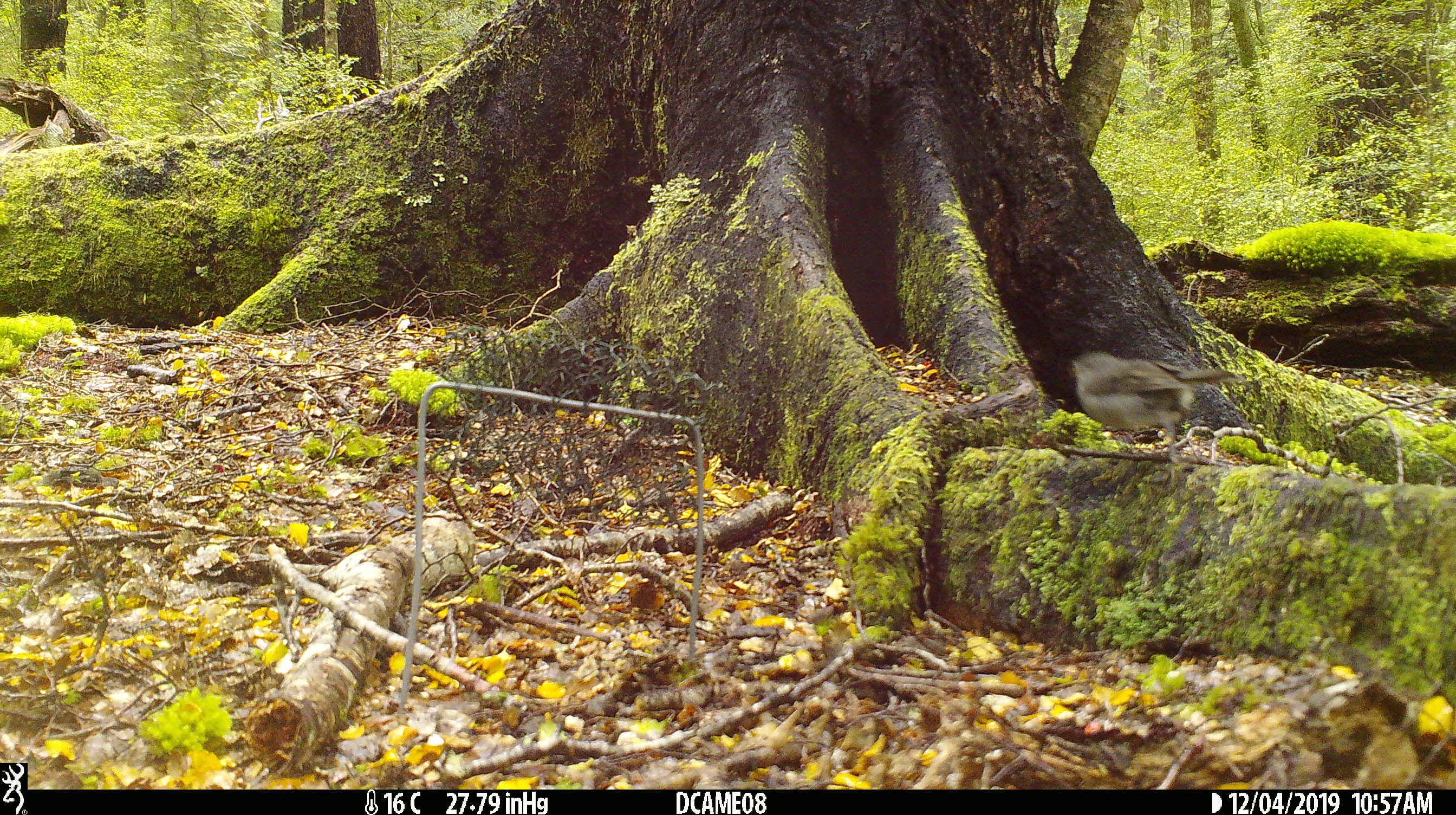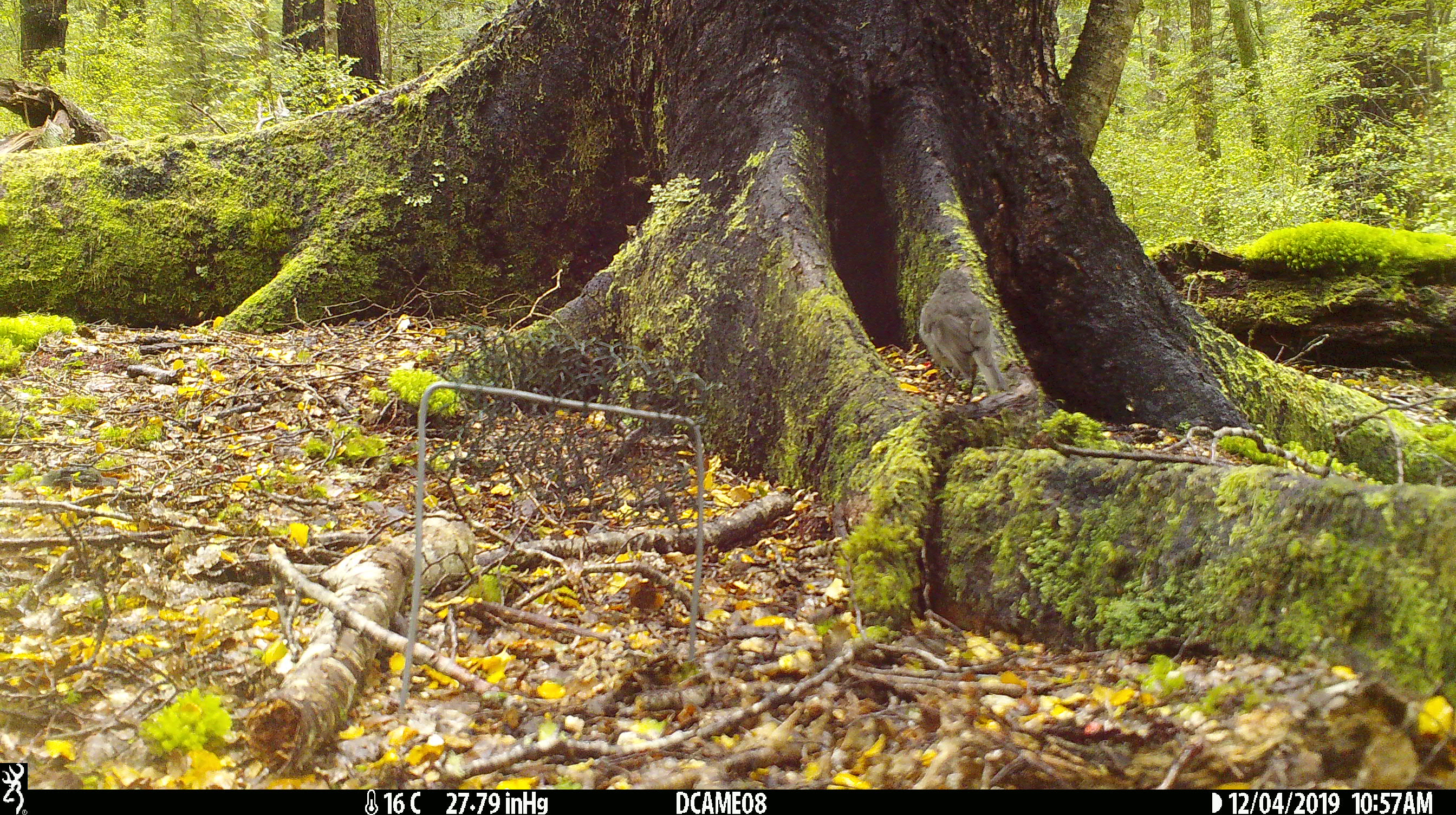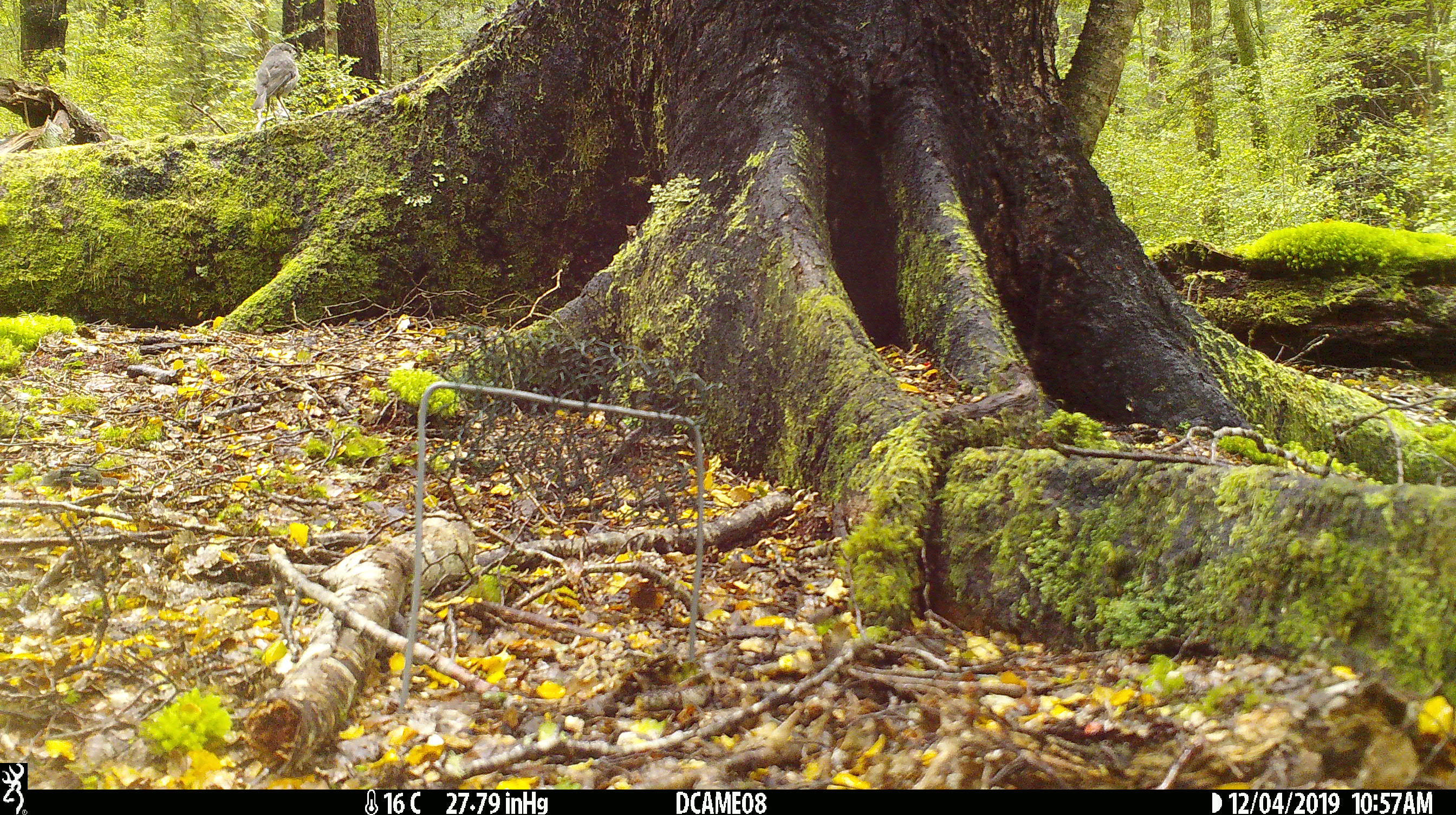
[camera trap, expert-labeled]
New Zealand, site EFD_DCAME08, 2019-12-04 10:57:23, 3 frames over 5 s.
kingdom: Animalia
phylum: Chordata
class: Aves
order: Passeriformes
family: Petroicidae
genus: Petroica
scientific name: Petroica australis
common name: new zealand robin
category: robin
Robin (new zealand robin) (Petroica australis).